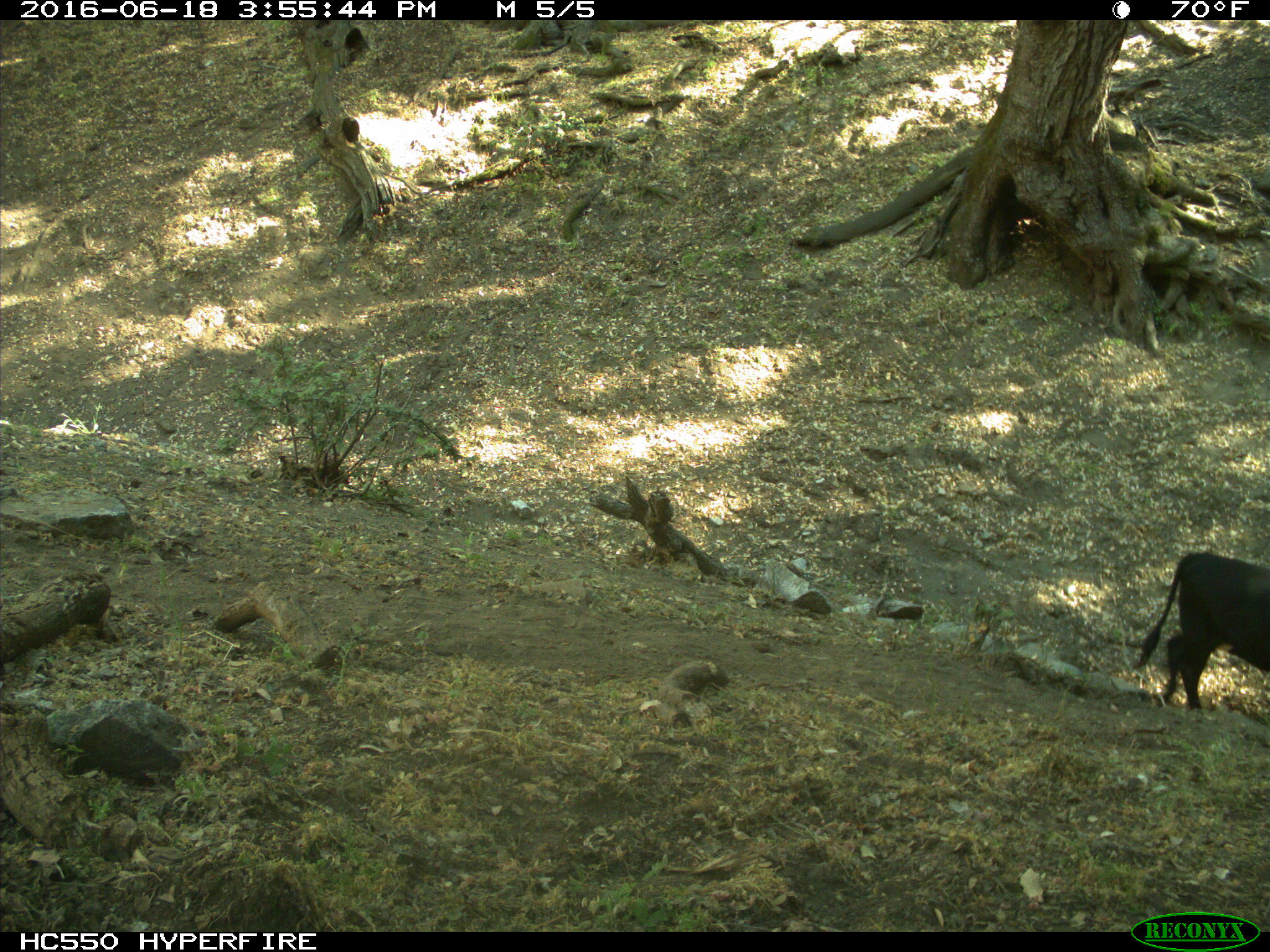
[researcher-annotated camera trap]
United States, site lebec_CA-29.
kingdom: Animalia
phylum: Chordata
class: Mammalia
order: Artiodactyla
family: Bovidae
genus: Bos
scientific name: Bos taurus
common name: domestic cow